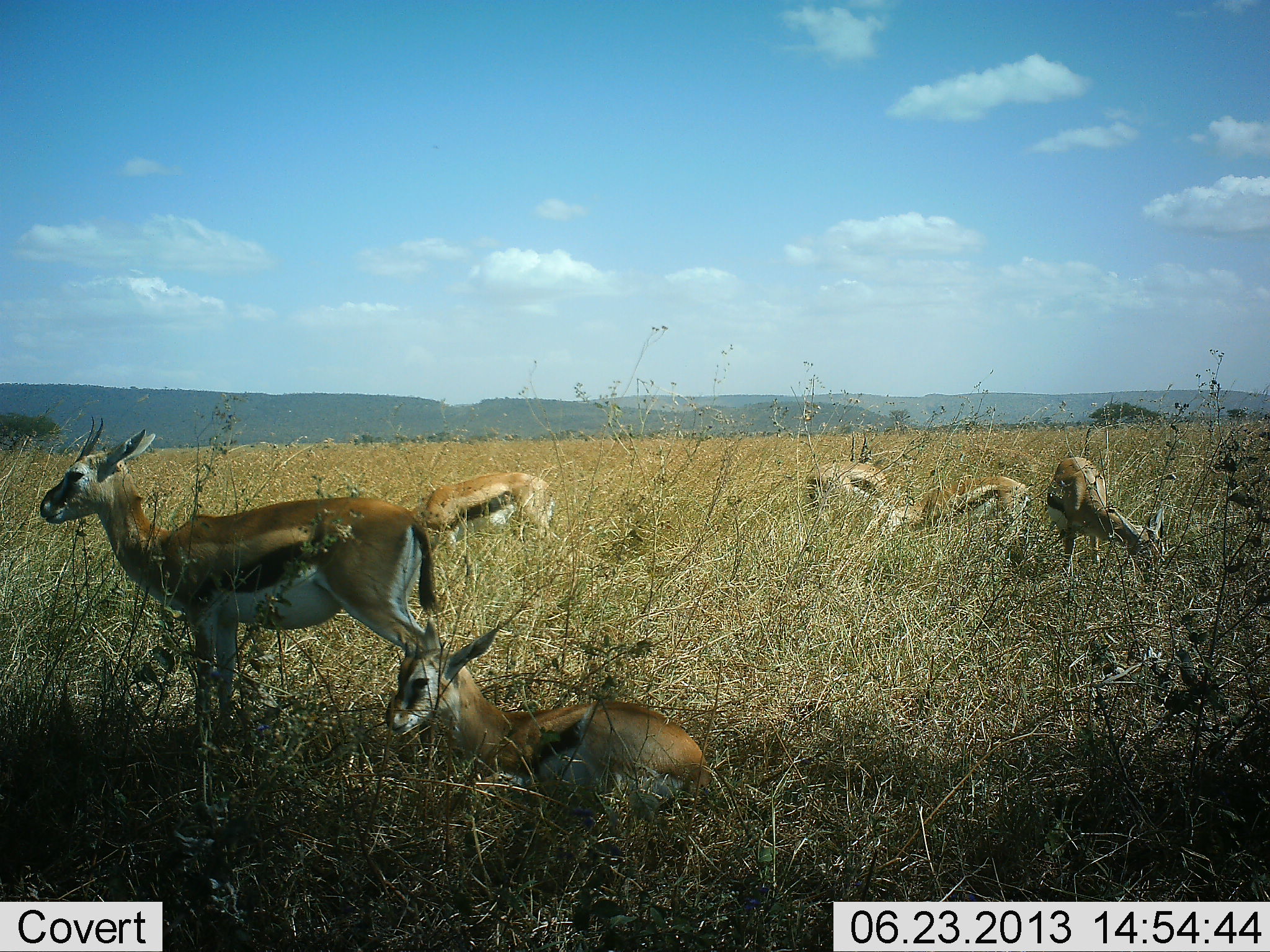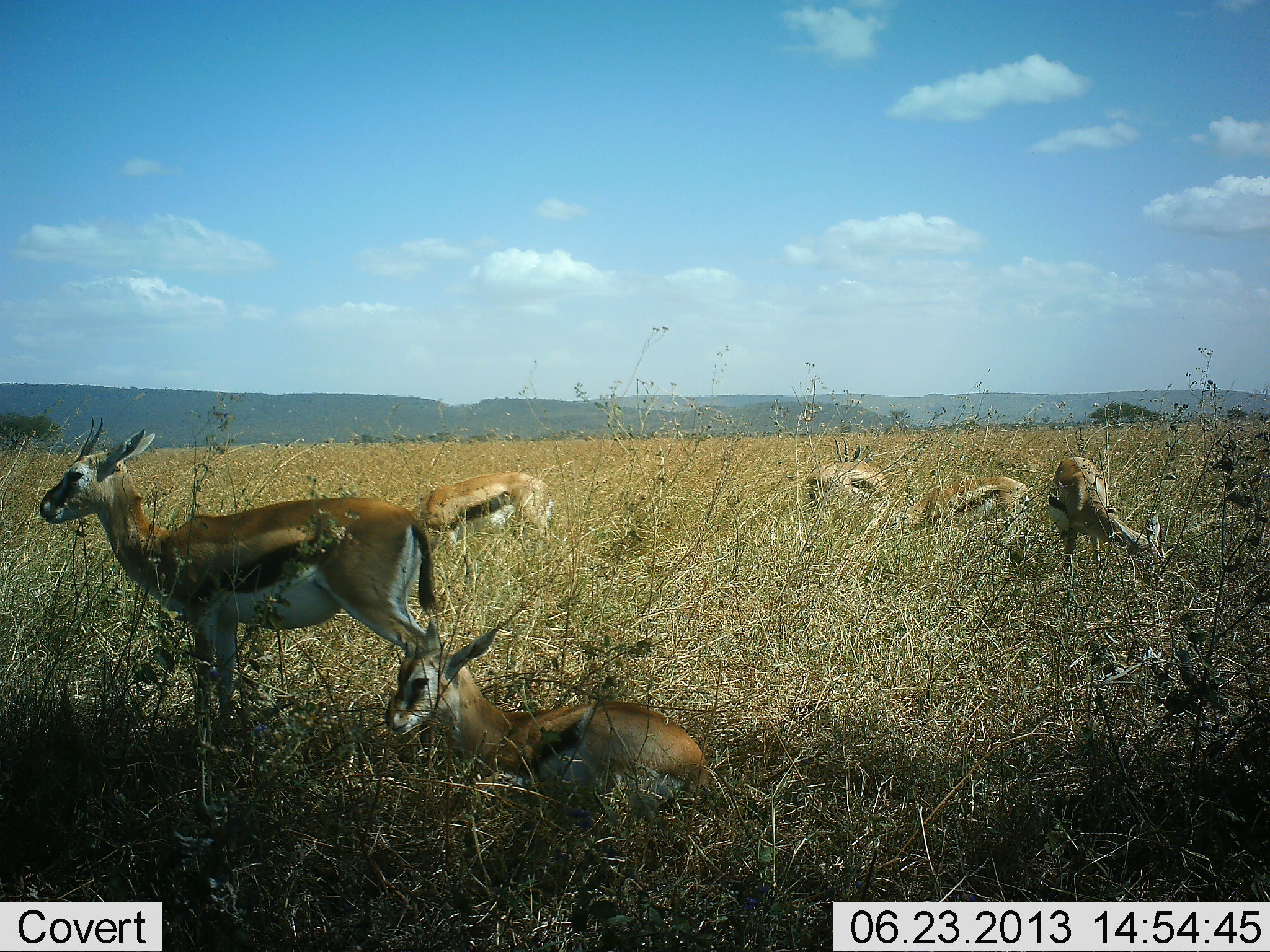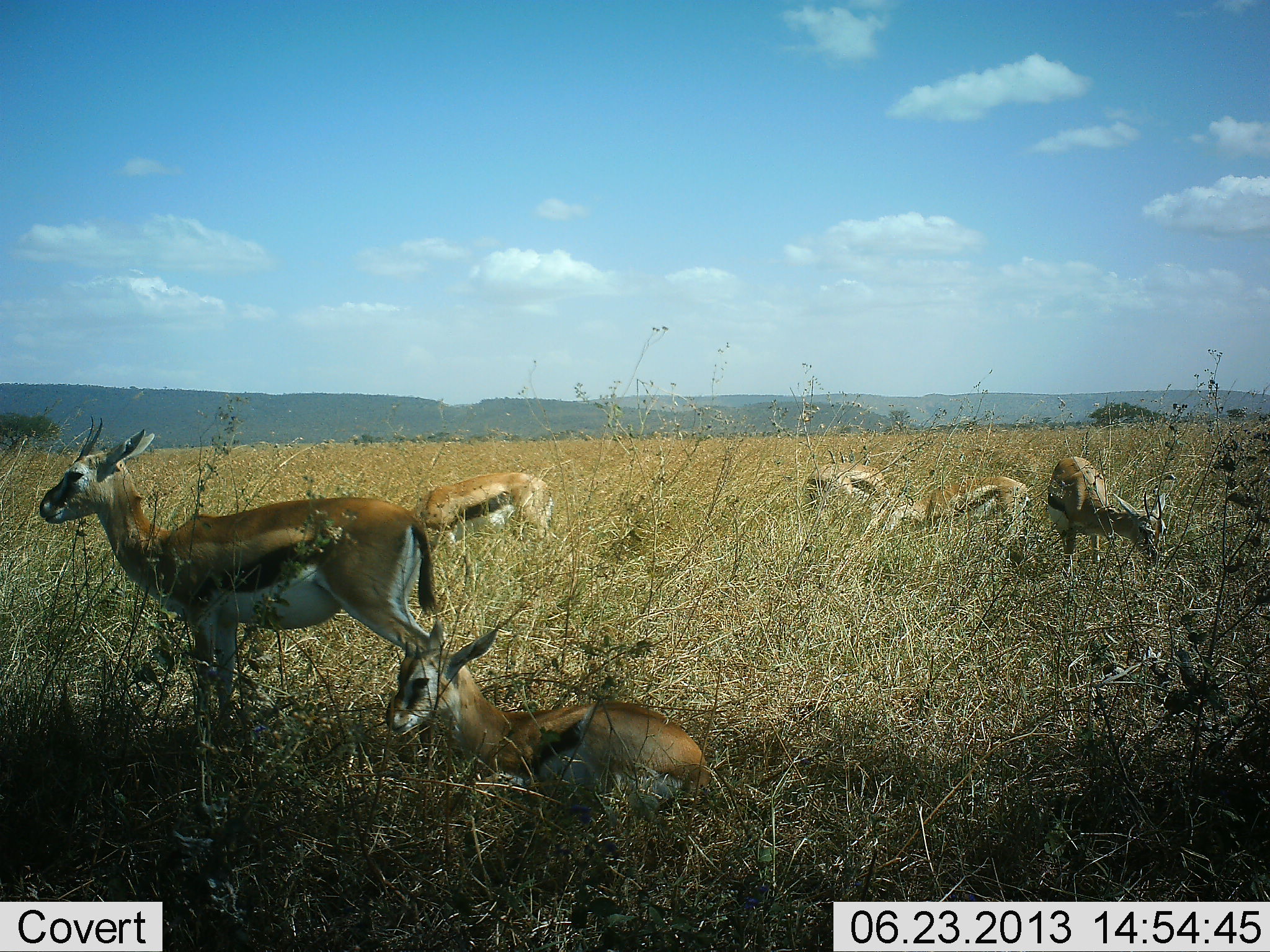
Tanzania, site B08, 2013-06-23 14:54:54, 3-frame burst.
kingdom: Animalia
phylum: Chordata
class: Mammalia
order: Artiodactyla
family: Bovidae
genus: Eudorcas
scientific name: Eudorcas thomsonii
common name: thomson's gazelle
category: gazellethomsons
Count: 6.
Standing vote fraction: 80%.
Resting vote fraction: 100%.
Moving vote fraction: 0%.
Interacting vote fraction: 0%.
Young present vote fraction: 0%.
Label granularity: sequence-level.